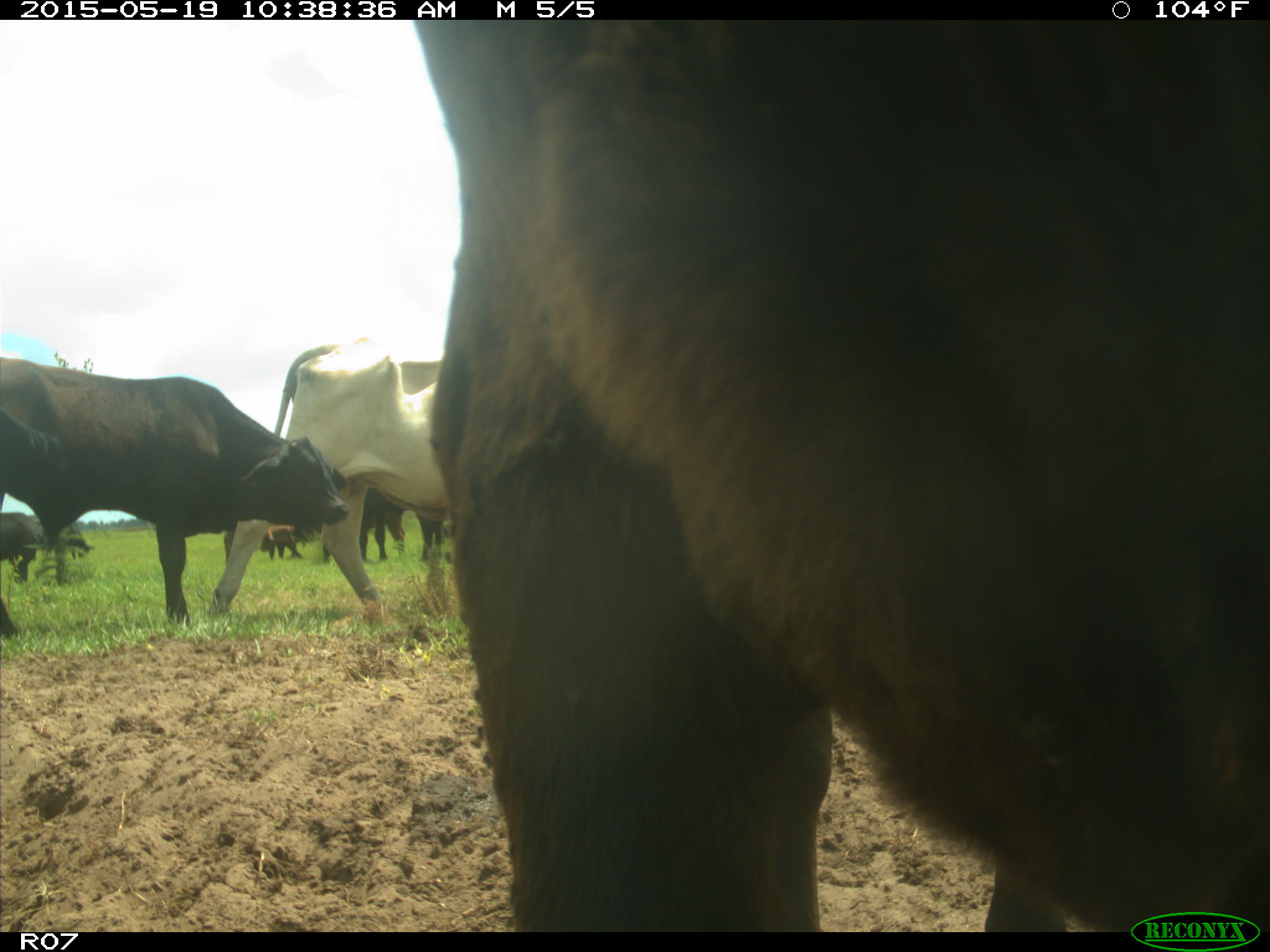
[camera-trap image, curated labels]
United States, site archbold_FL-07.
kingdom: Animalia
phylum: Chordata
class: Mammalia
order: Artiodactyla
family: Bovidae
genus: Bos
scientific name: Bos taurus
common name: domestic cow